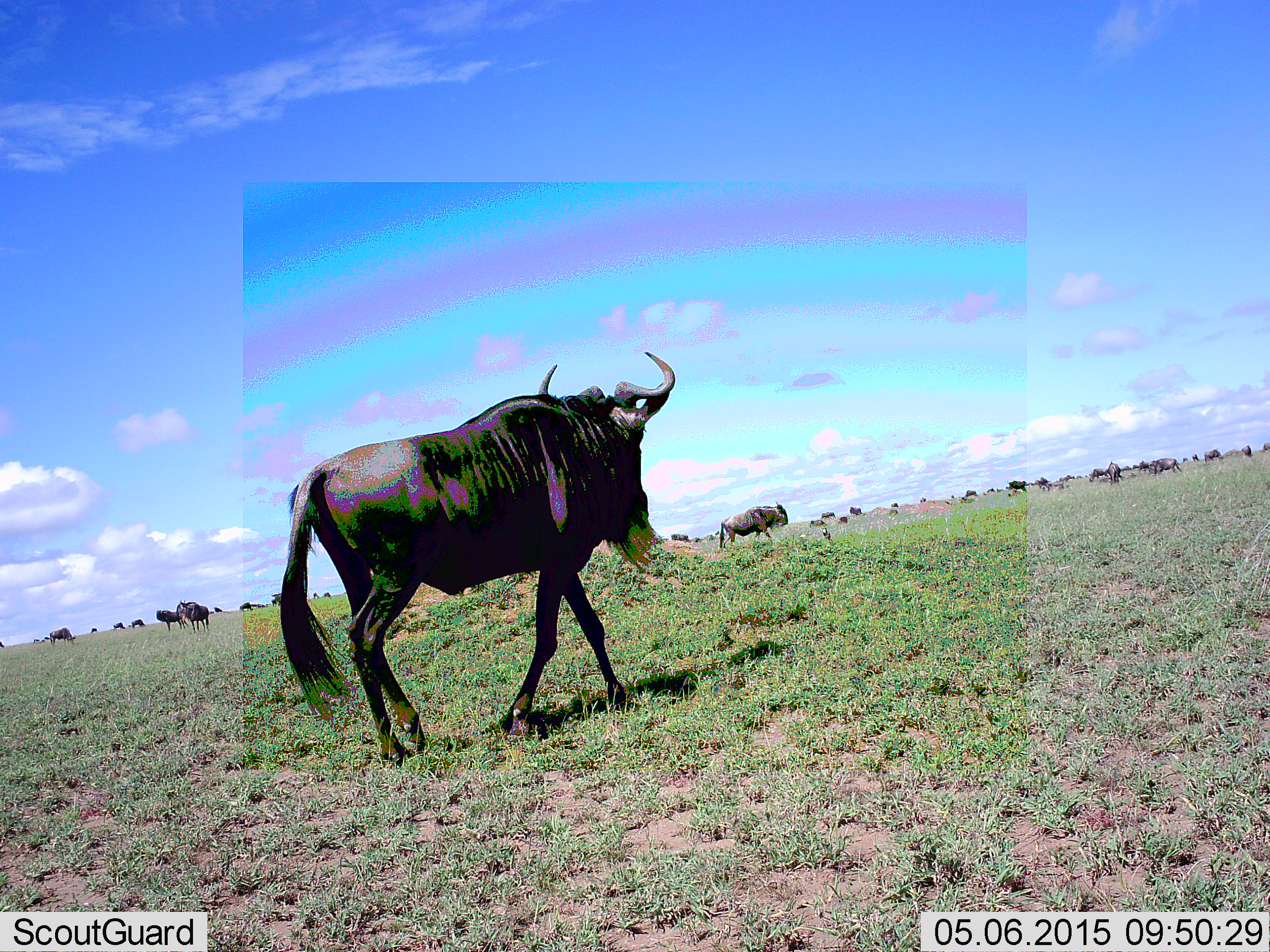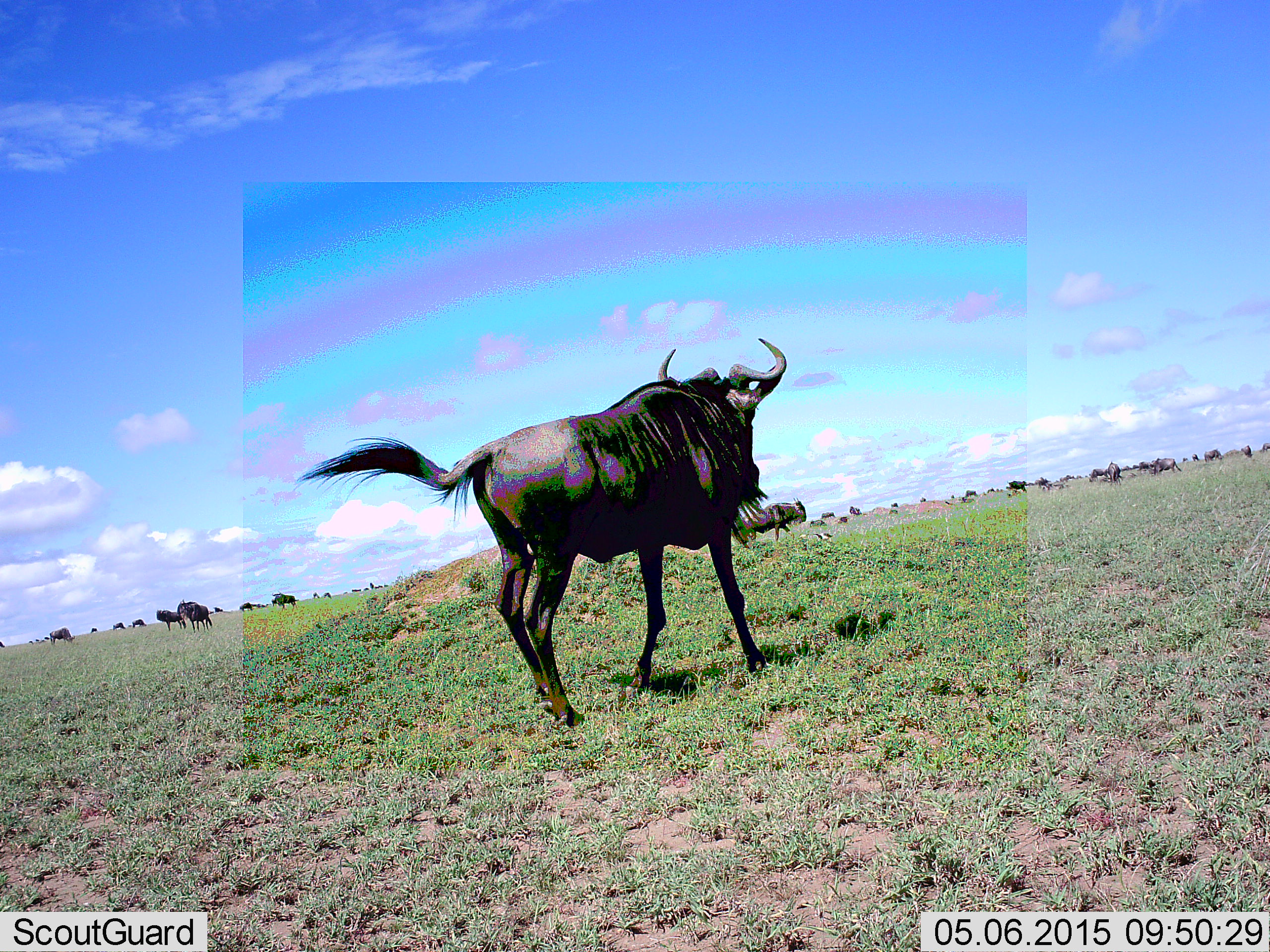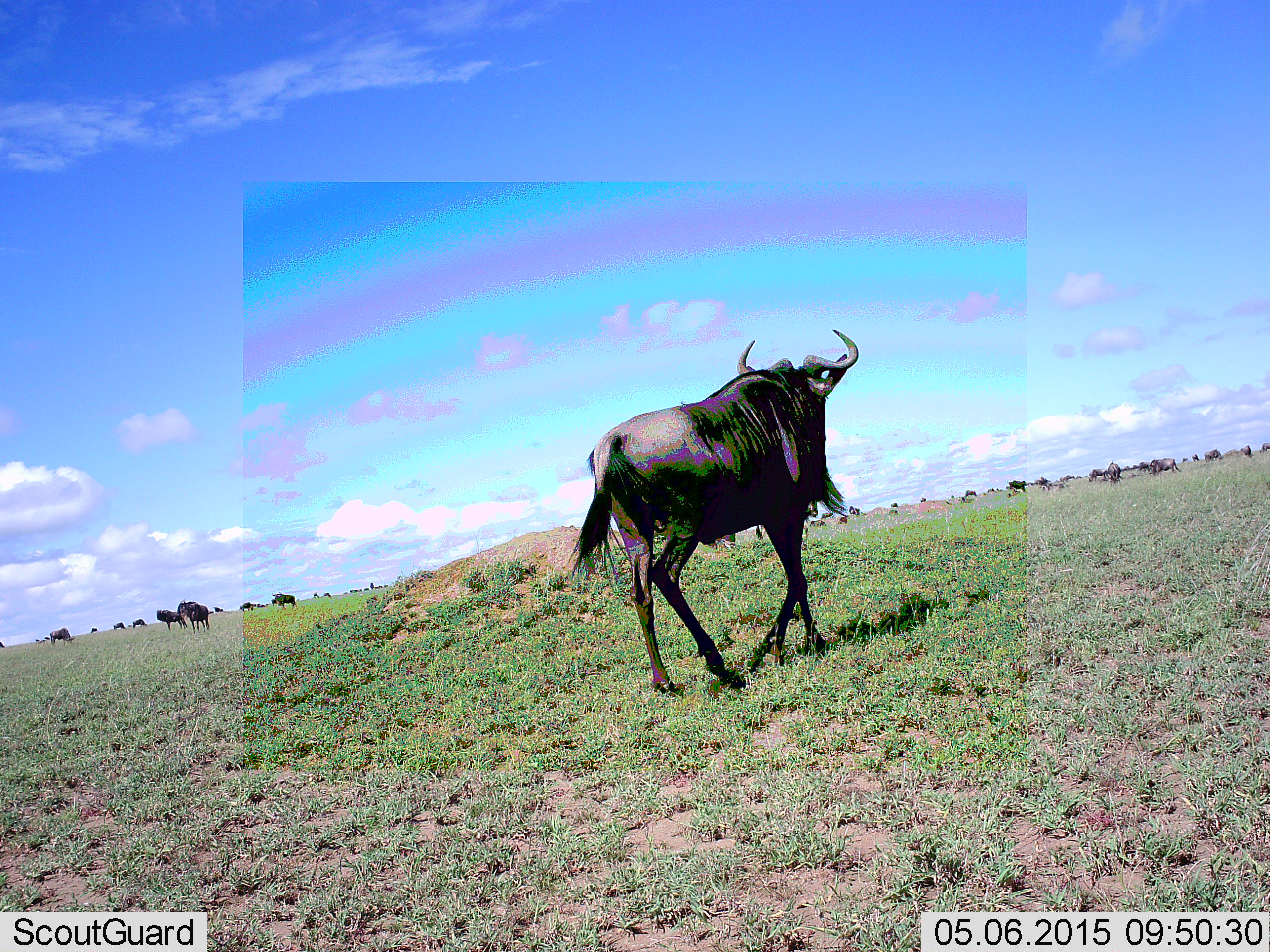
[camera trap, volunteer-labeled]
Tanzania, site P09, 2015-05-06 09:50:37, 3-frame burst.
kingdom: Animalia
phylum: Chordata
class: Mammalia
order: Artiodactyla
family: Bovidae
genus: Connochaetes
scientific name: Connochaetes taurinus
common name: blue wildebeest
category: wildebeest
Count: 11-50.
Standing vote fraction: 50%.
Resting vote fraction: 0%.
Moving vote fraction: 80%.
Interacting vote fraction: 0%.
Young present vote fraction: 0%.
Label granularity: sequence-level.